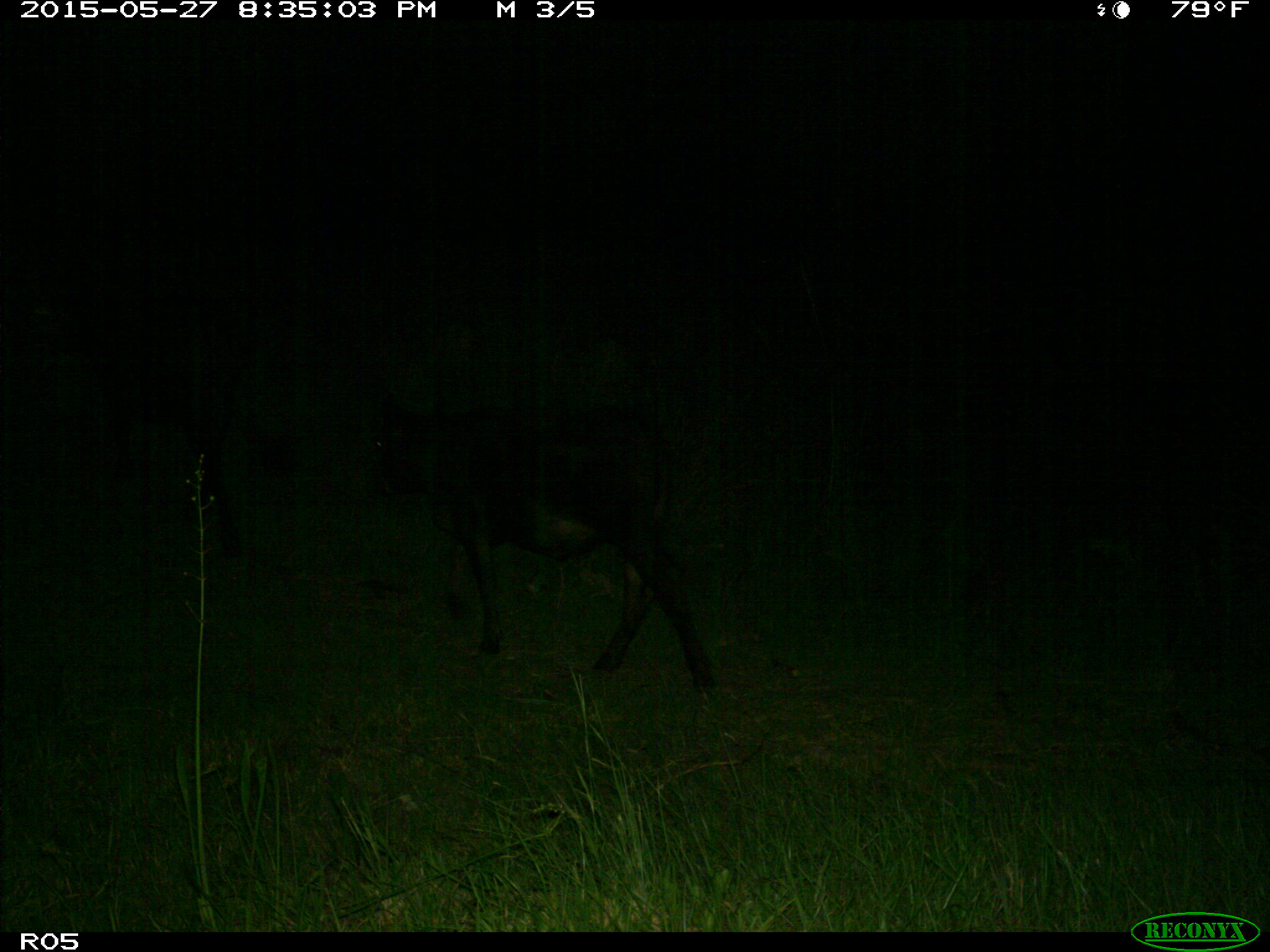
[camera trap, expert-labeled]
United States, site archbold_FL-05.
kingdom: Animalia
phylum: Chordata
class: Mammalia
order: Artiodactyla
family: Bovidae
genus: Bos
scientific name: Bos taurus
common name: domestic cow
Bos taurus (domestic cow).